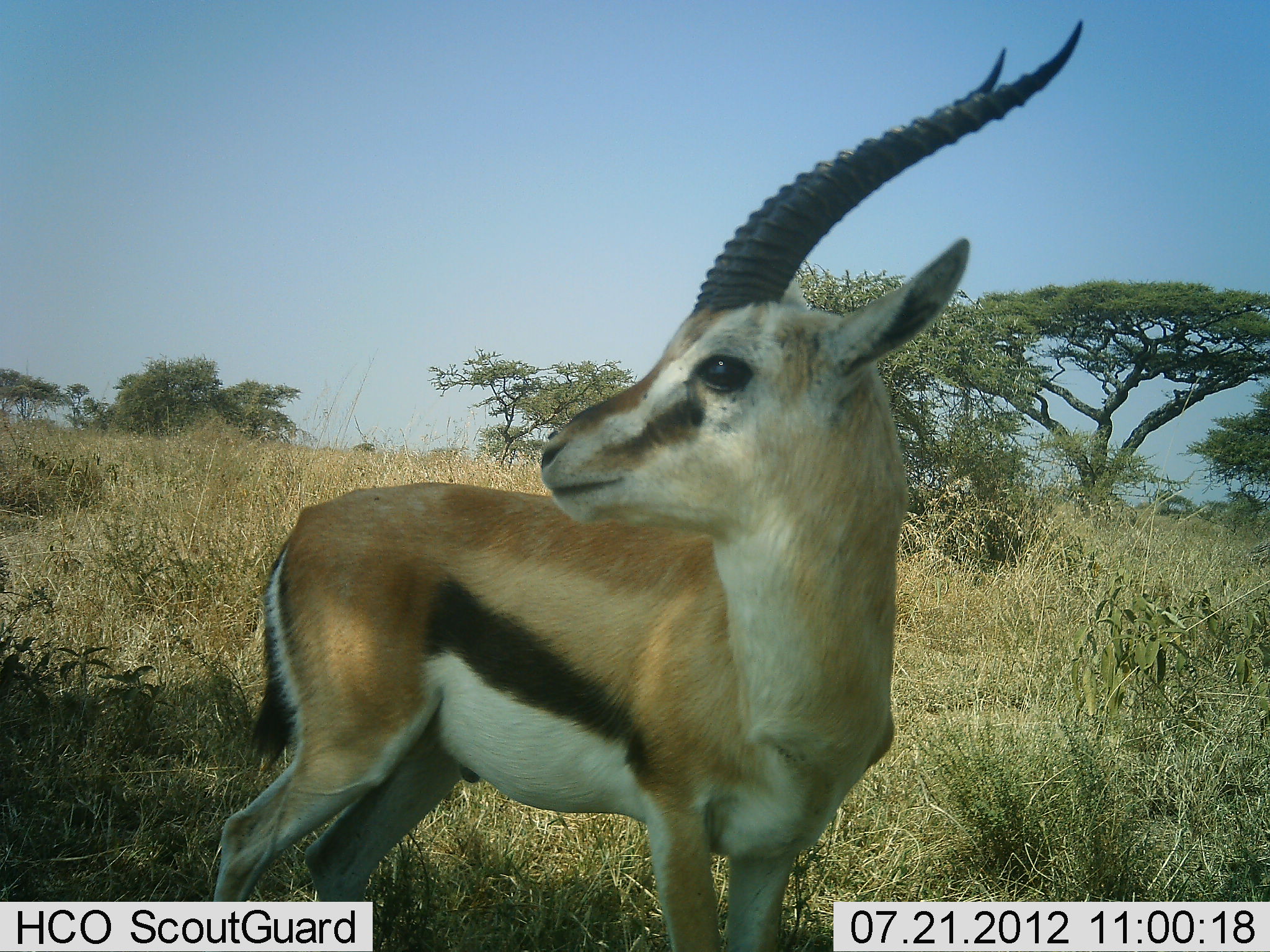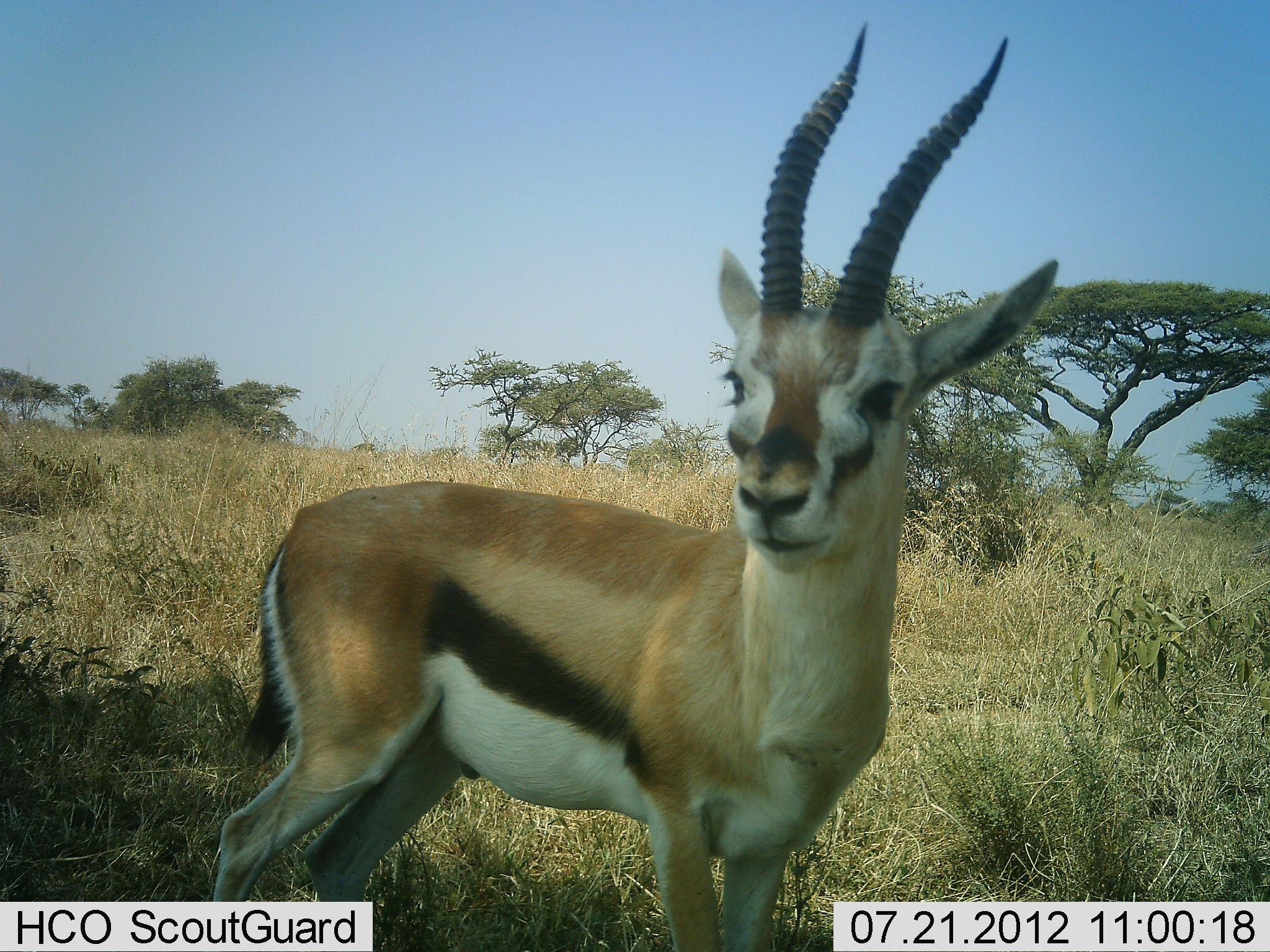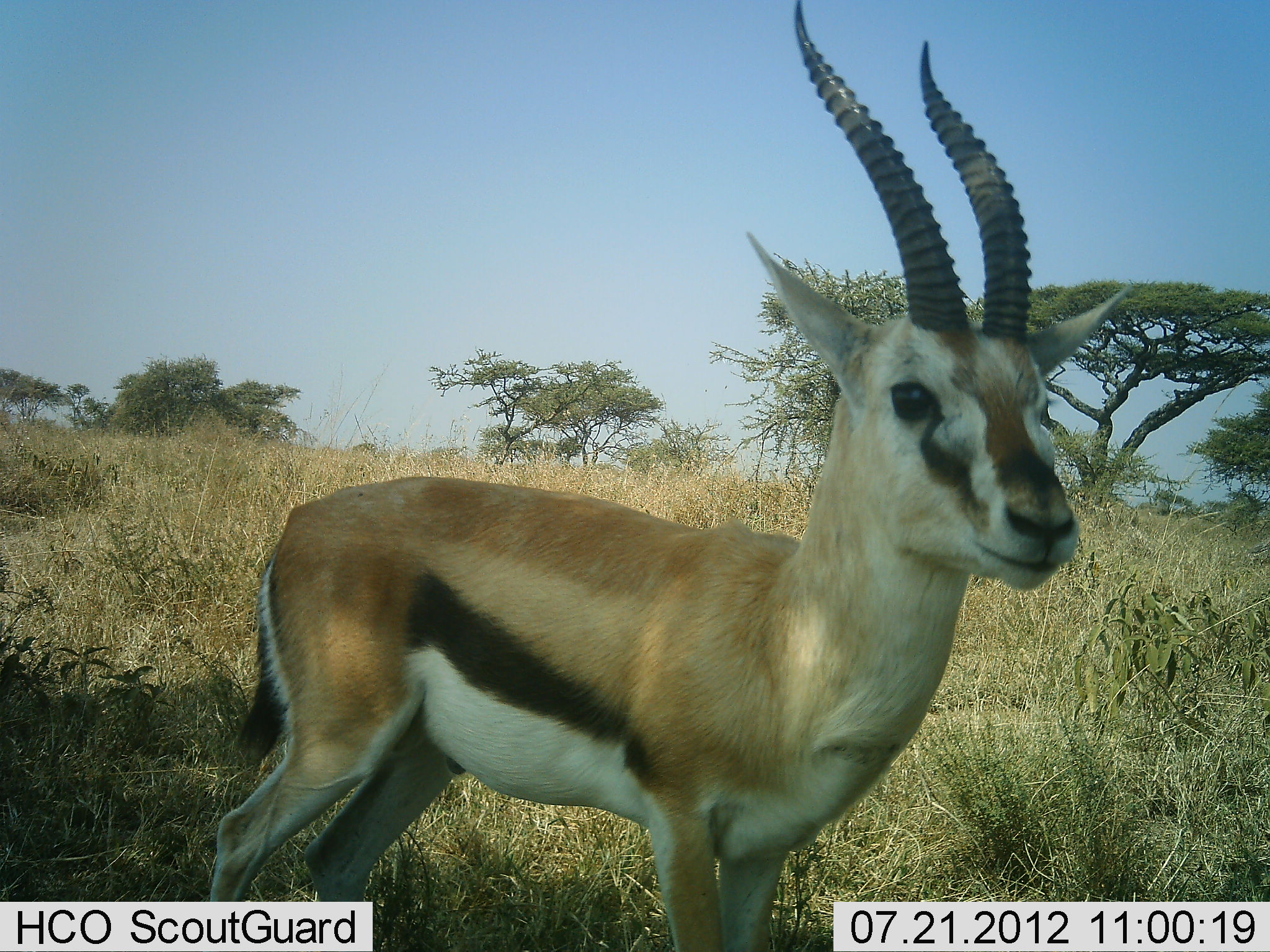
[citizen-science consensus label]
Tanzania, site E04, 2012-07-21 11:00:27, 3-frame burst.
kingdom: Animalia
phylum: Chordata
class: Mammalia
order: Artiodactyla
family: Bovidae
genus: Eudorcas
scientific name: Eudorcas thomsonii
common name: thomson's gazelle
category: gazellethomsons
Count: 1.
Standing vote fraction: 90%.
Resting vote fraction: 0%.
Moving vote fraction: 0%.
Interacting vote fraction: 20%.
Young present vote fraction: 0%.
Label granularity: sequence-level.